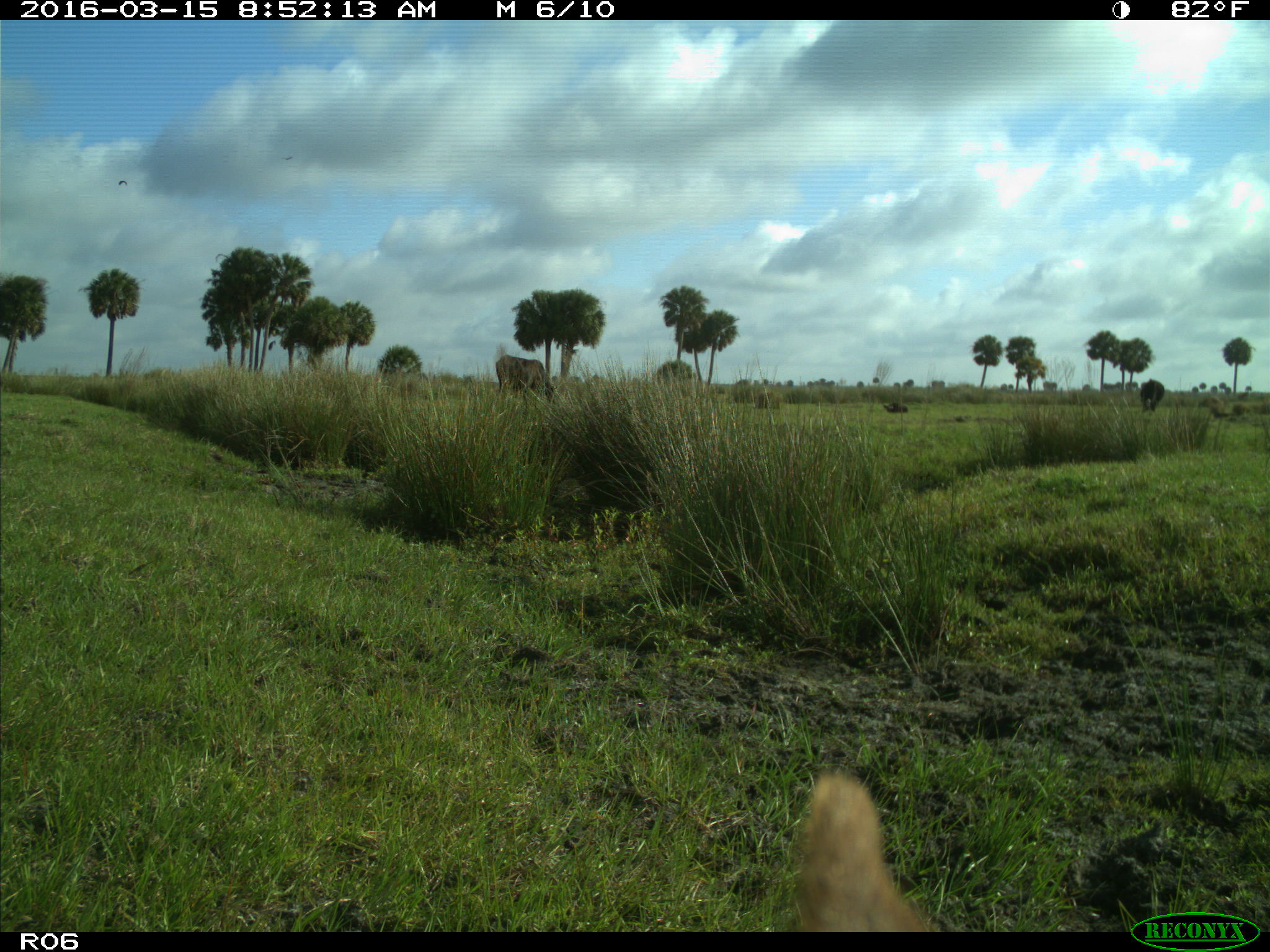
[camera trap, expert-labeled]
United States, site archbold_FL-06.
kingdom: Animalia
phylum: Chordata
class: Mammalia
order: Artiodactyla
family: Bovidae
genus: Bos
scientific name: Bos taurus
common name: domestic cow